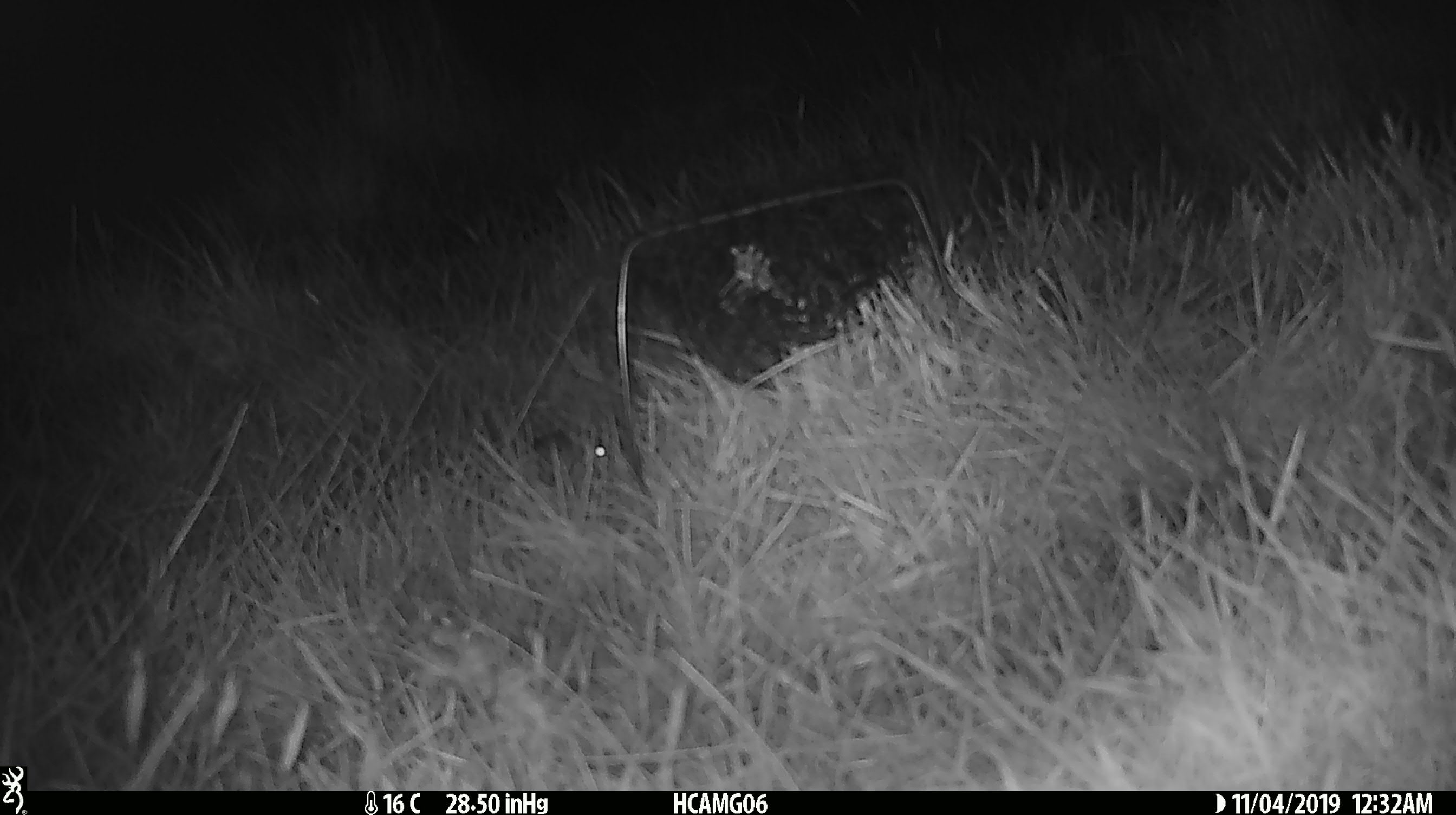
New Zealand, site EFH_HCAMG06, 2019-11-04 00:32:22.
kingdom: Animalia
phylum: Chordata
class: Mammalia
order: Rodentia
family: Muridae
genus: Mus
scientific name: Mus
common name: mouse